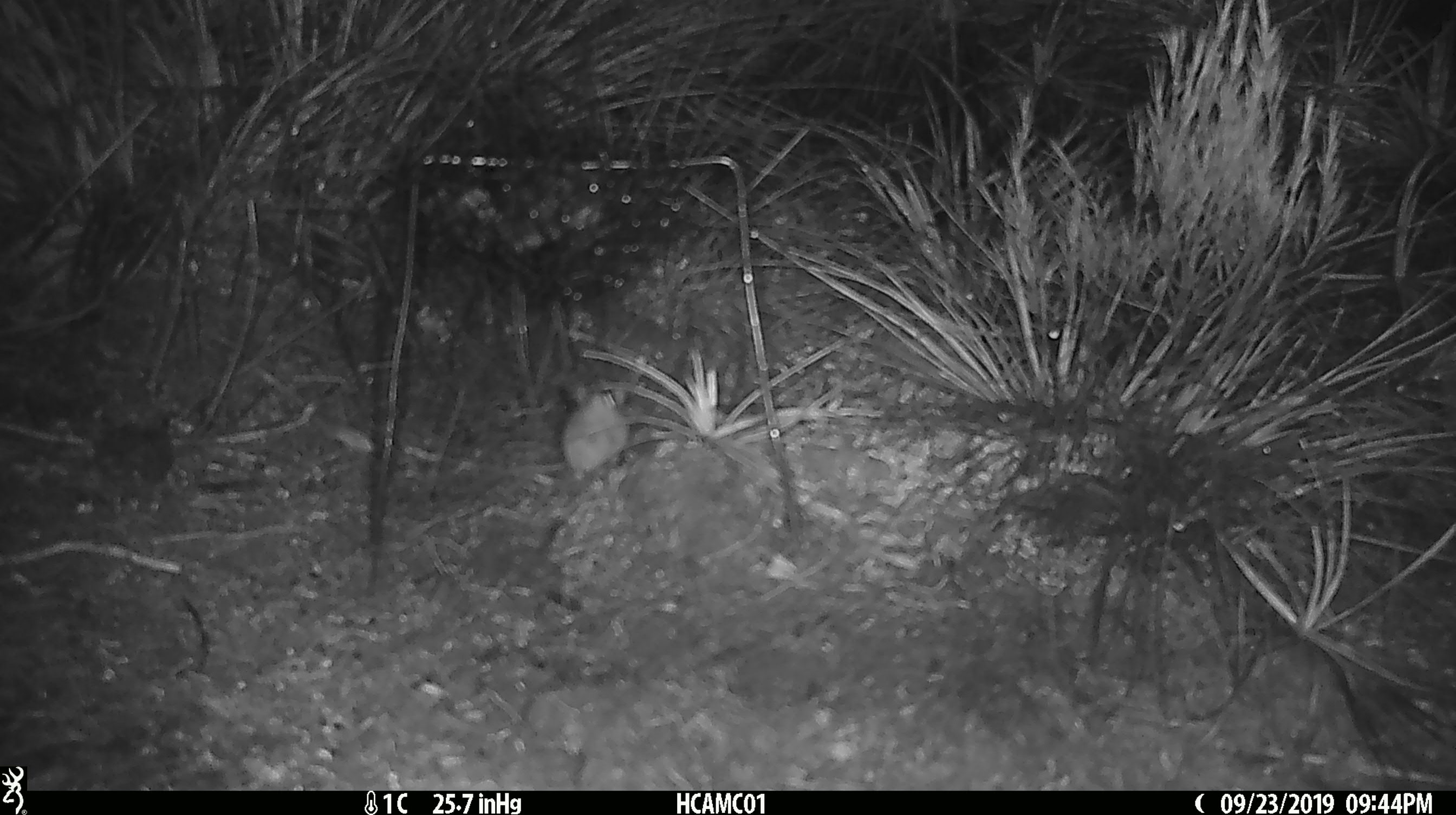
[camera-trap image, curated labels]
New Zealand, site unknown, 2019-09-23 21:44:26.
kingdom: Animalia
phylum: Chordata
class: Mammalia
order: Rodentia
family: Muridae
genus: Mus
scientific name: Mus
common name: mouse